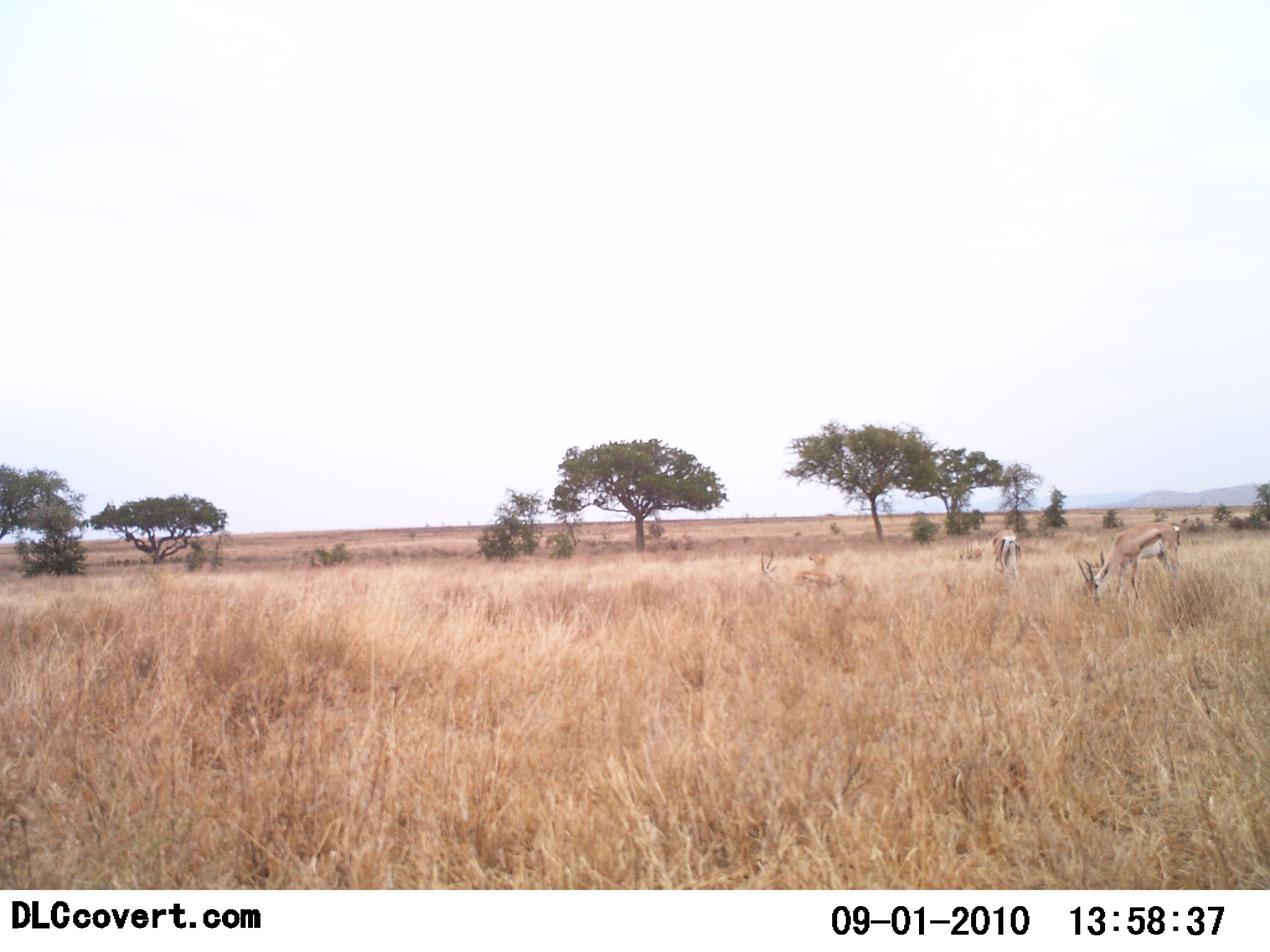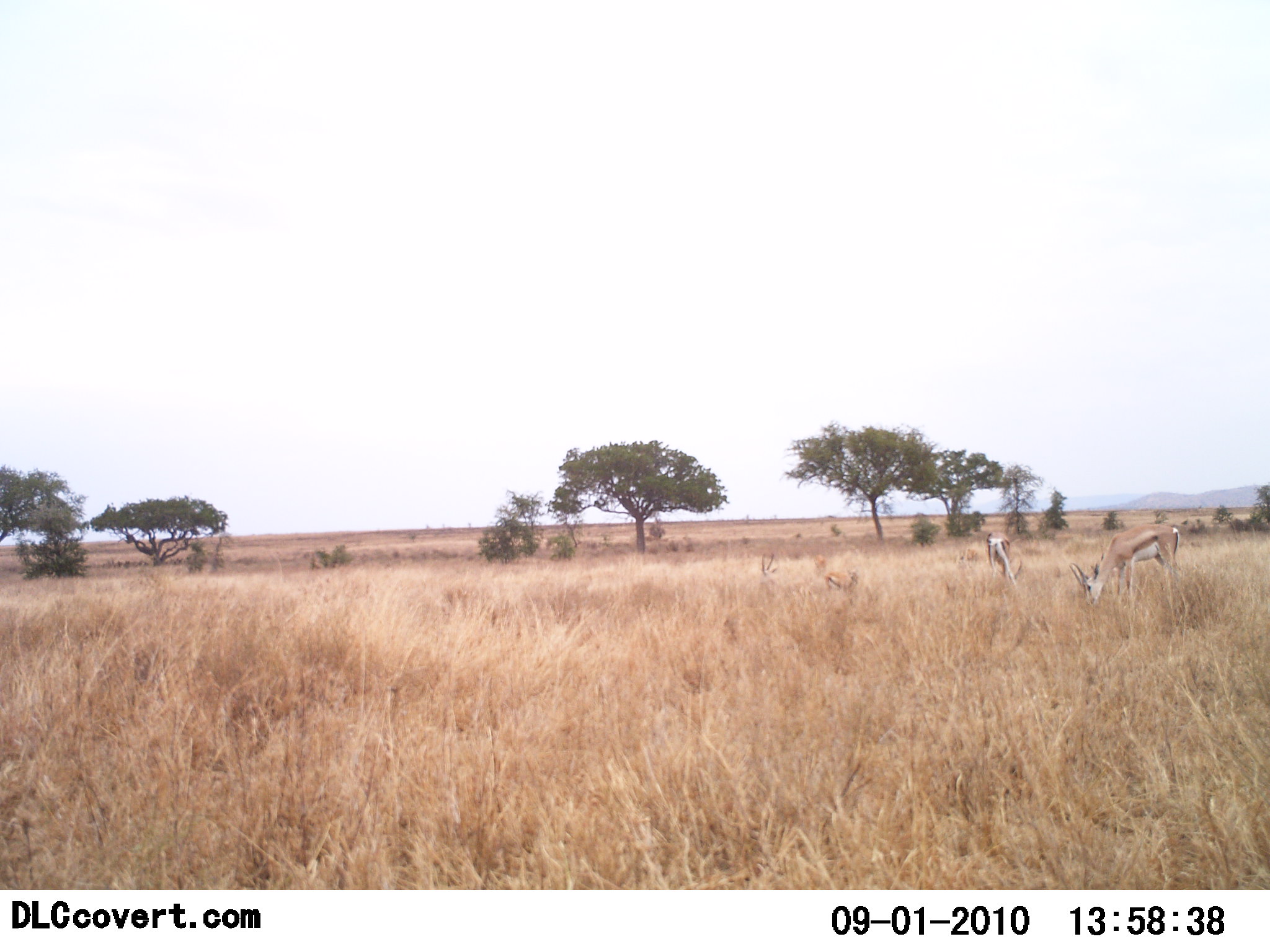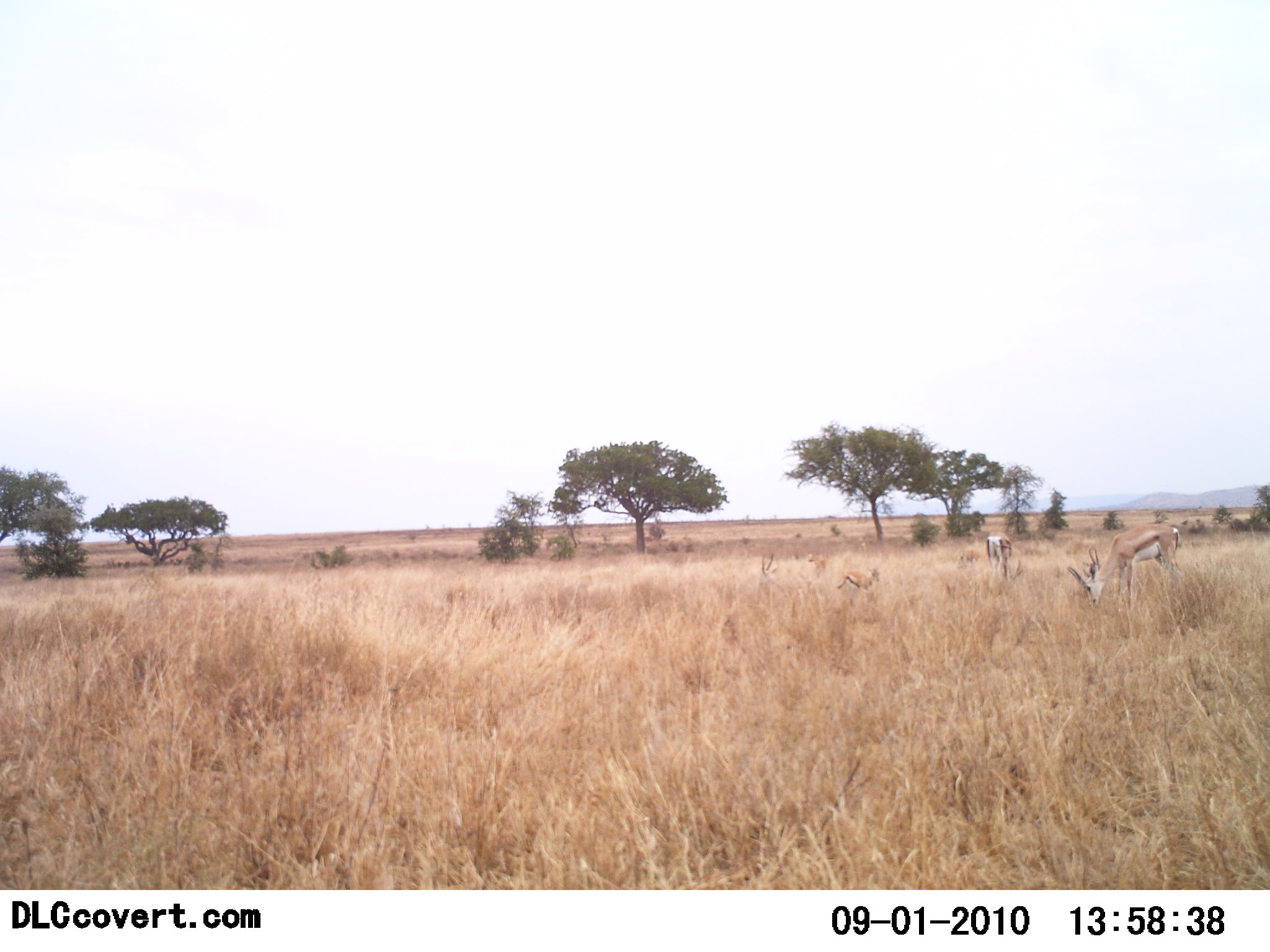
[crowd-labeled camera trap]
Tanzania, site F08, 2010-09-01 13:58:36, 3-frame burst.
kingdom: Animalia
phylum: Chordata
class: Mammalia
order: Artiodactyla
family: Bovidae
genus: Eudorcas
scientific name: Eudorcas thomsonii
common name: thomson's gazelle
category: gazellethomsons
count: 3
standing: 17%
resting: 8%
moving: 33%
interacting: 0%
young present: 25%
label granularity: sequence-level